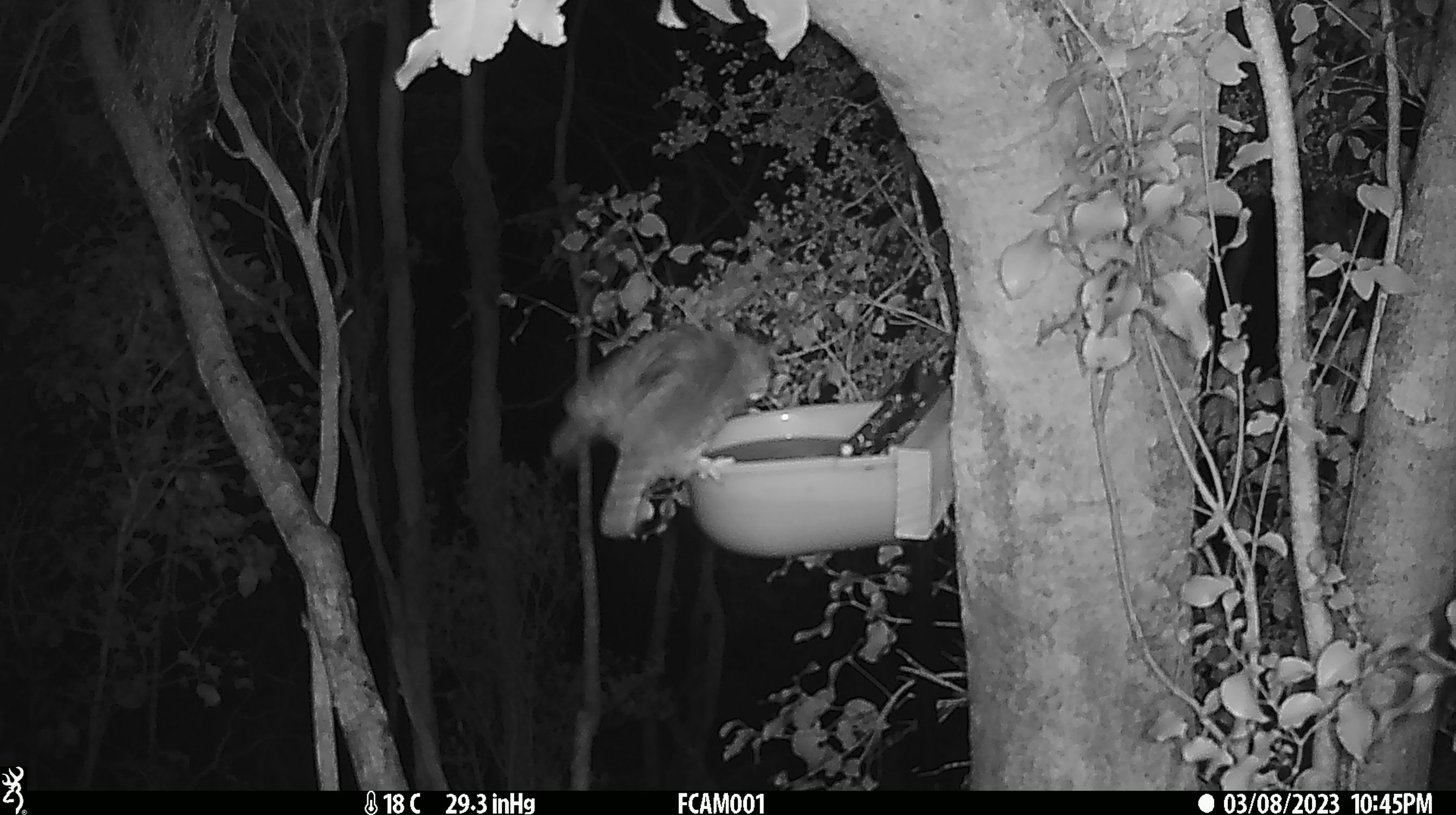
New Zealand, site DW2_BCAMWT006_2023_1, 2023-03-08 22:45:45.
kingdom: Animalia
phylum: Chordata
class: Aves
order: Strigiformes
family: Strigidae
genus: Ninox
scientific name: Ninox novaeseelandiae novaeseelandiae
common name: morepork